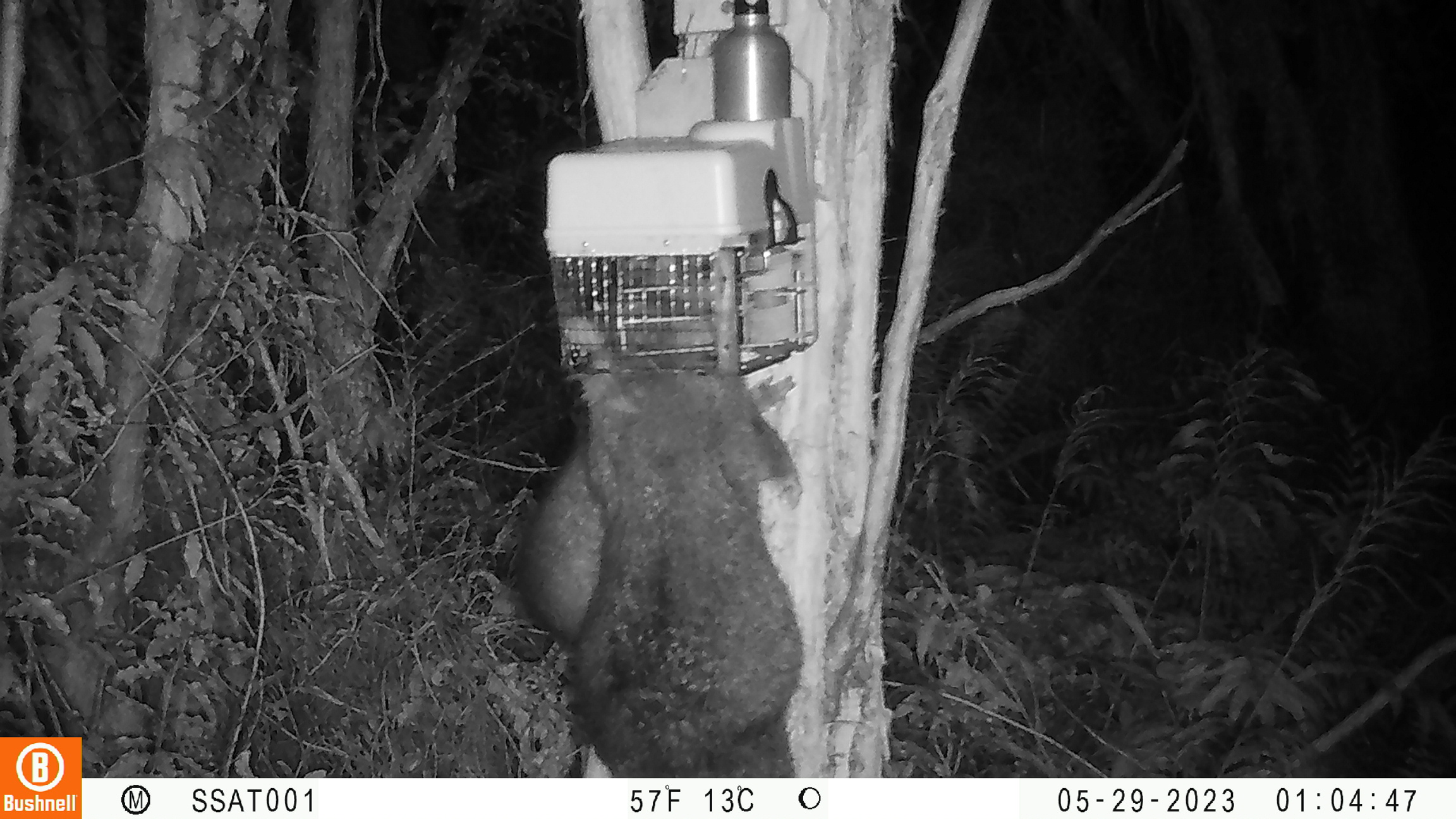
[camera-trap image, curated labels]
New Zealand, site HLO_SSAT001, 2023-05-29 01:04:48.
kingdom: Animalia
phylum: Chordata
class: Mammalia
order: Diprotodontia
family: Phalangeridae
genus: Trichosurus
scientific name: Trichosurus vulpecula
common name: common brushtail possum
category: possum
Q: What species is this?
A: Possum (common brushtail possum) (Trichosurus vulpecula).